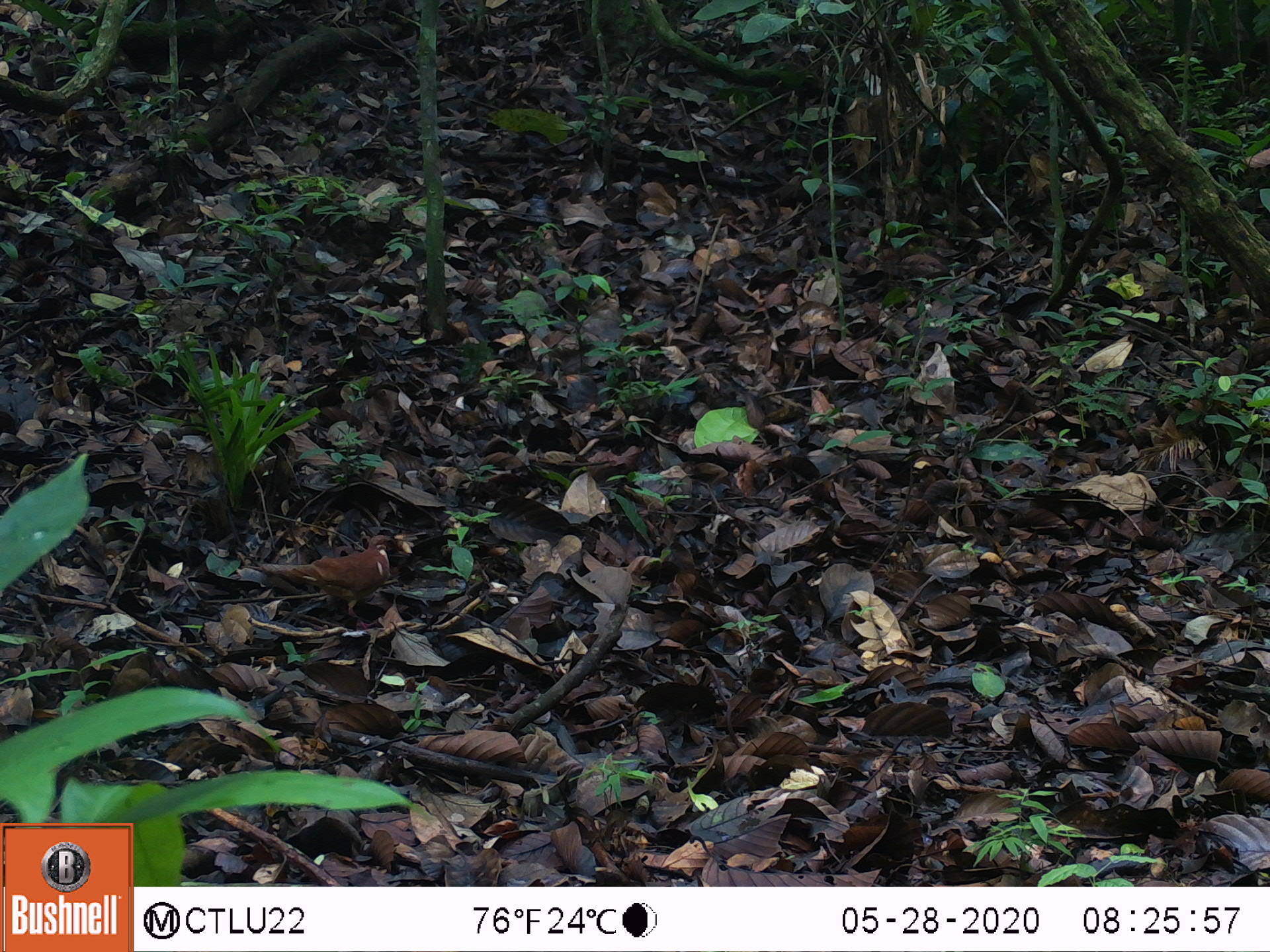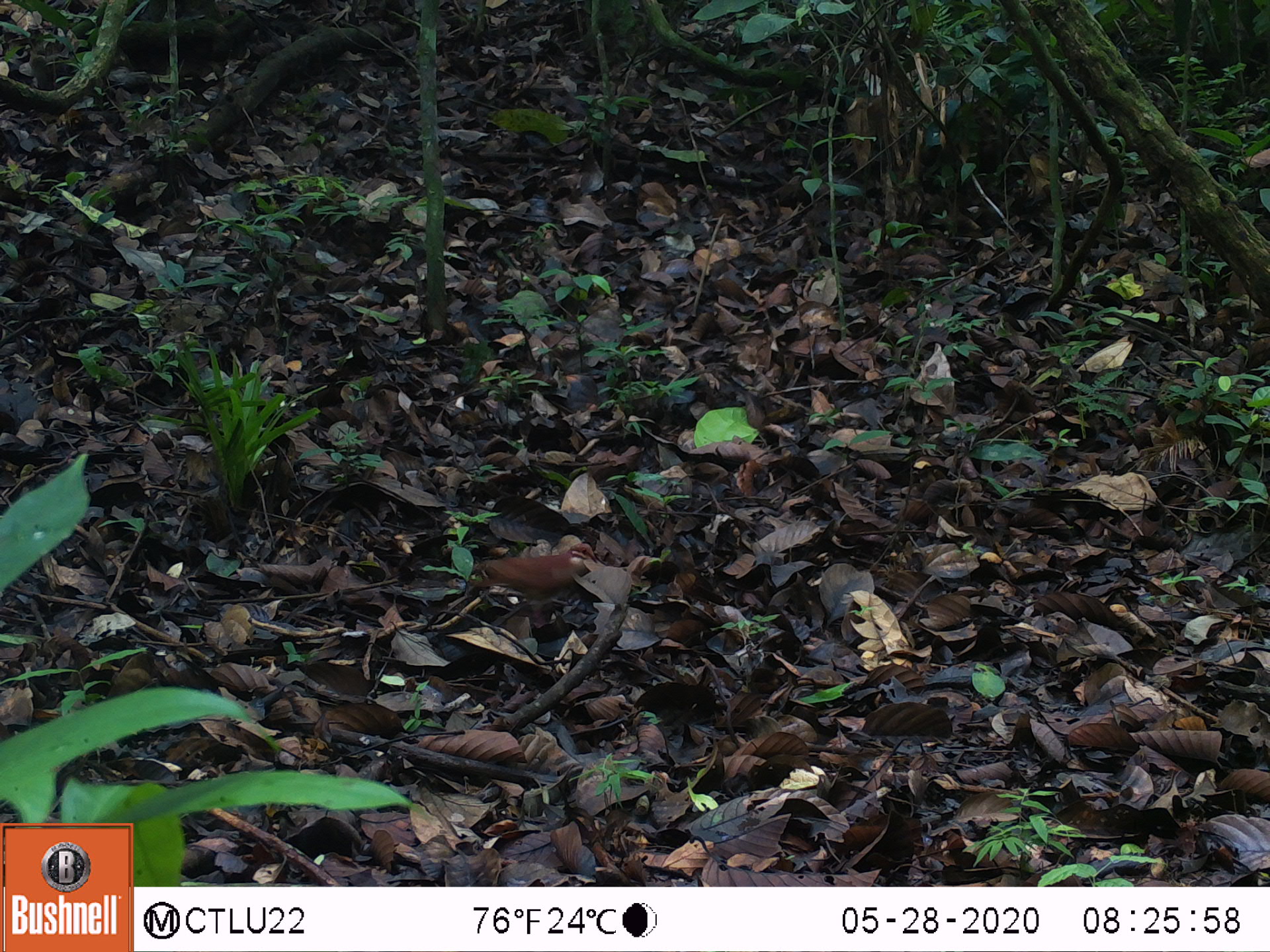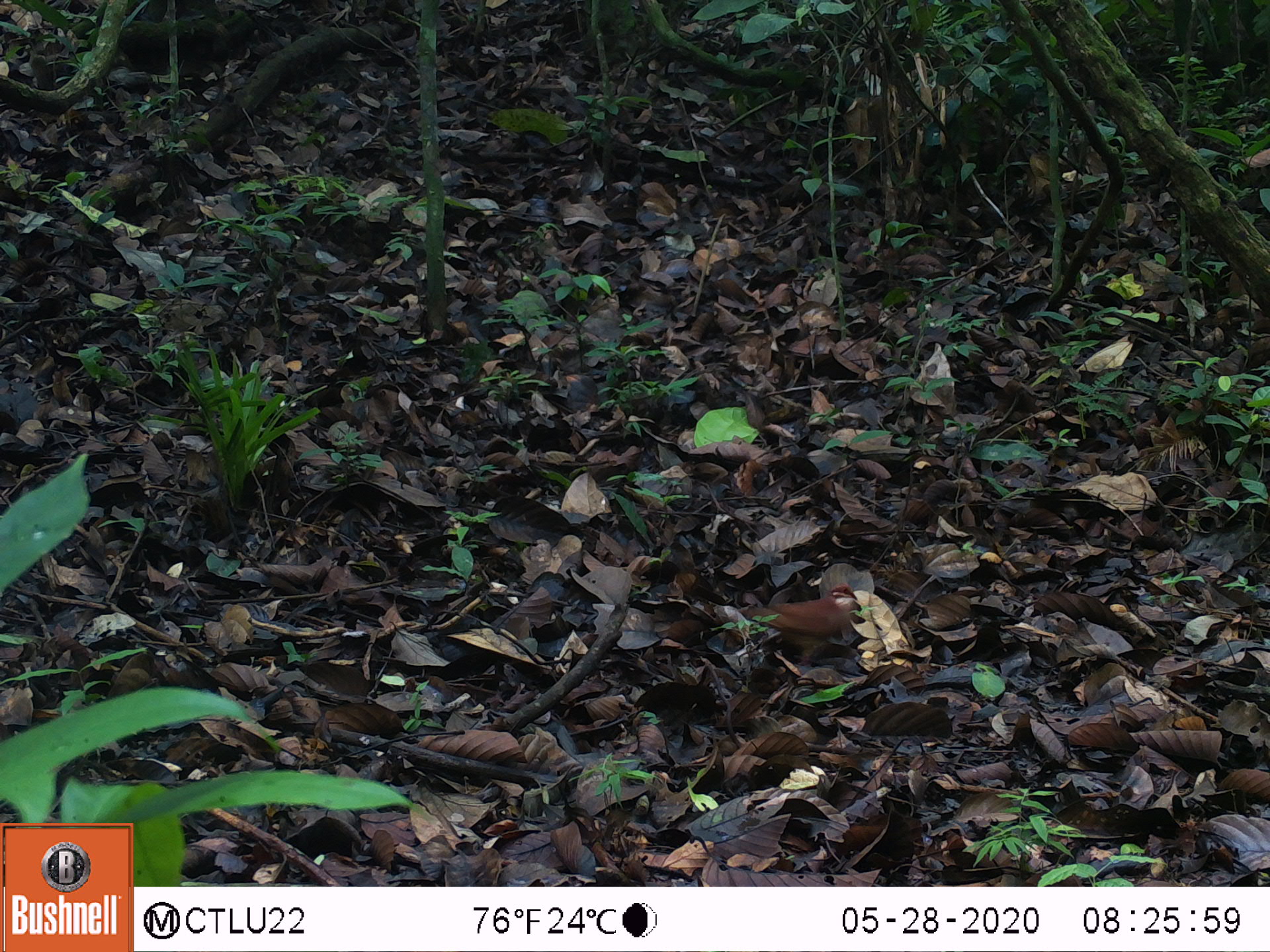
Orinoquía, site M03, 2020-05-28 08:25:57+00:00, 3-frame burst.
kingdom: Animalia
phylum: Chordata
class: Aves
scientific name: Aves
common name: bird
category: unknown bird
Unknown bird (bird) (Aves).